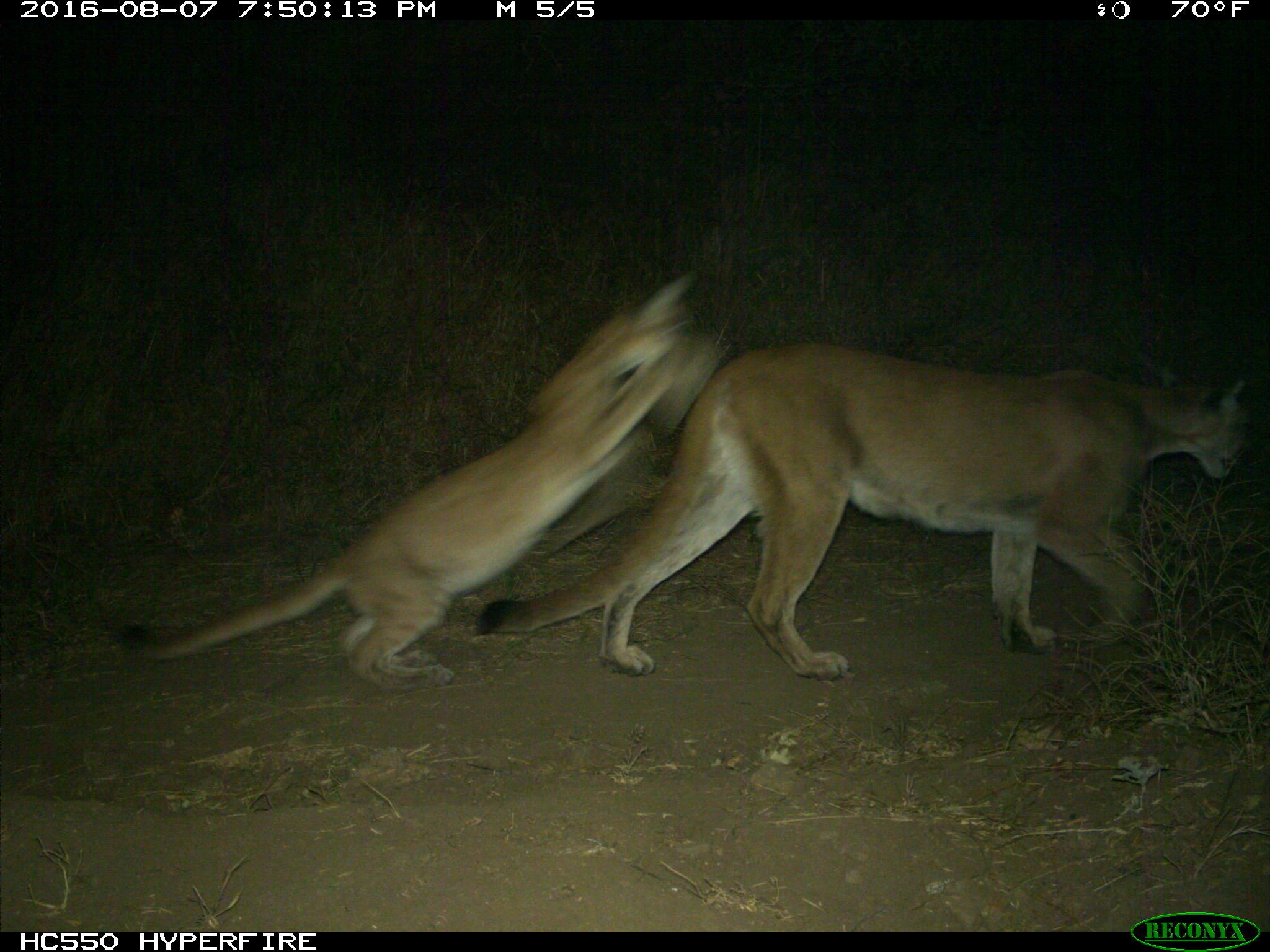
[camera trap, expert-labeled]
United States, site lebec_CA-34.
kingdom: Animalia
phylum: Chordata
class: Mammalia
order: Carnivora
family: Felidae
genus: Puma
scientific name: Puma concolor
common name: mountain lion